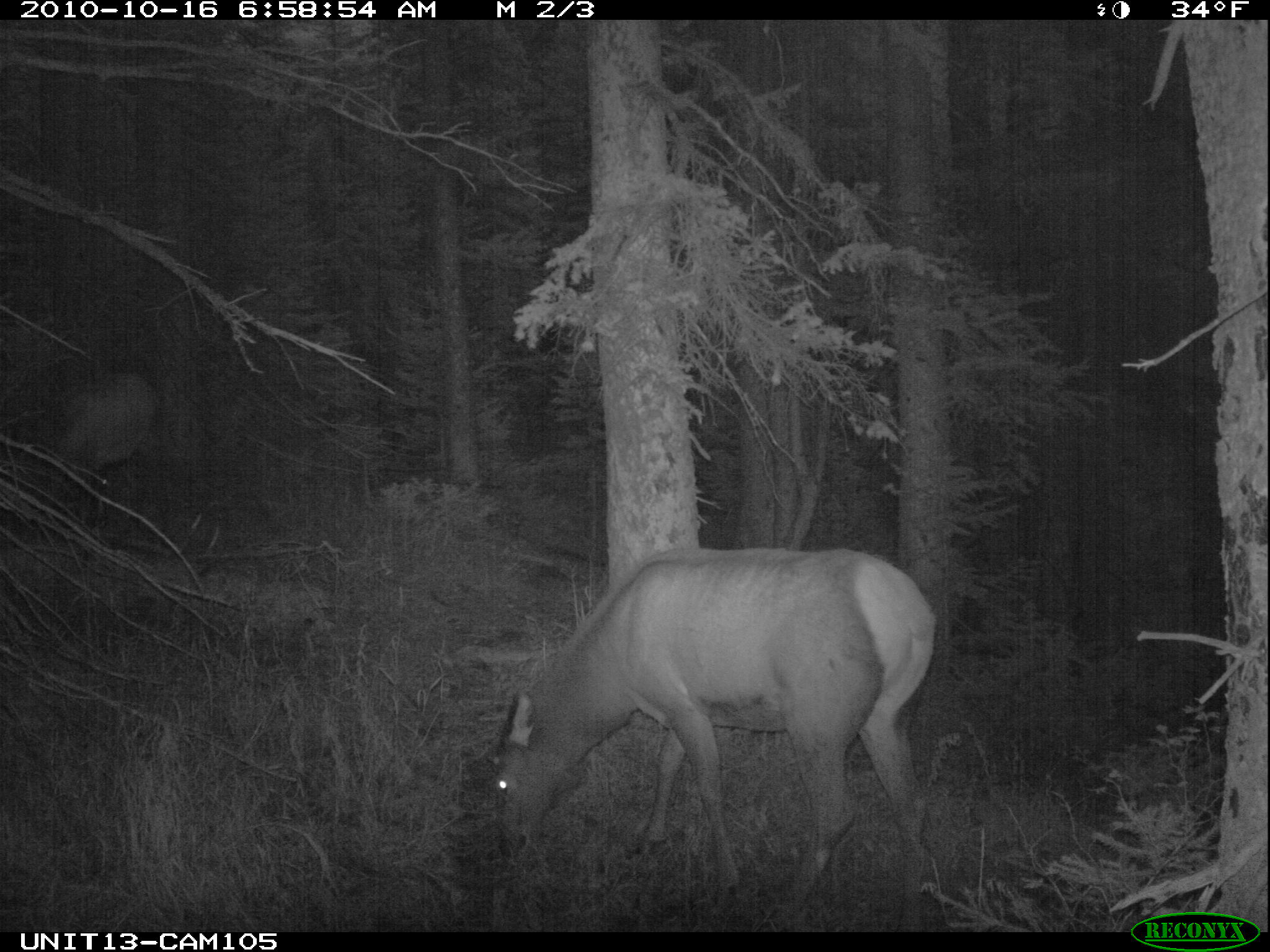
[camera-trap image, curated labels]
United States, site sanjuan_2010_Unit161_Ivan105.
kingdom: Animalia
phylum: Chordata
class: Mammalia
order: Artiodactyla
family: Cervidae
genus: Cervus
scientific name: Cervus elaphus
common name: red deer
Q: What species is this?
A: Cervus elaphus (red deer).